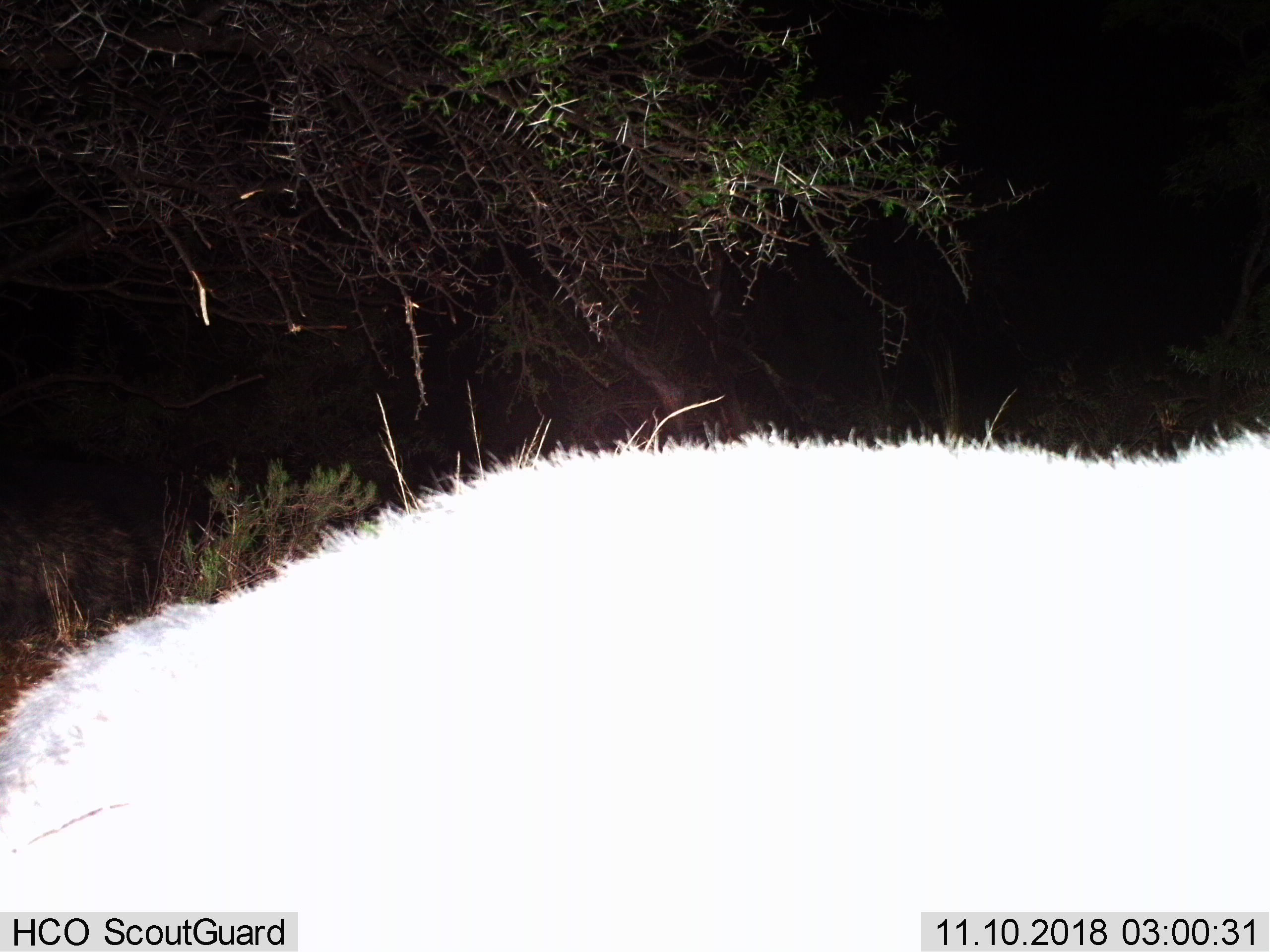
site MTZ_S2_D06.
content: unidentified animal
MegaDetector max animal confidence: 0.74